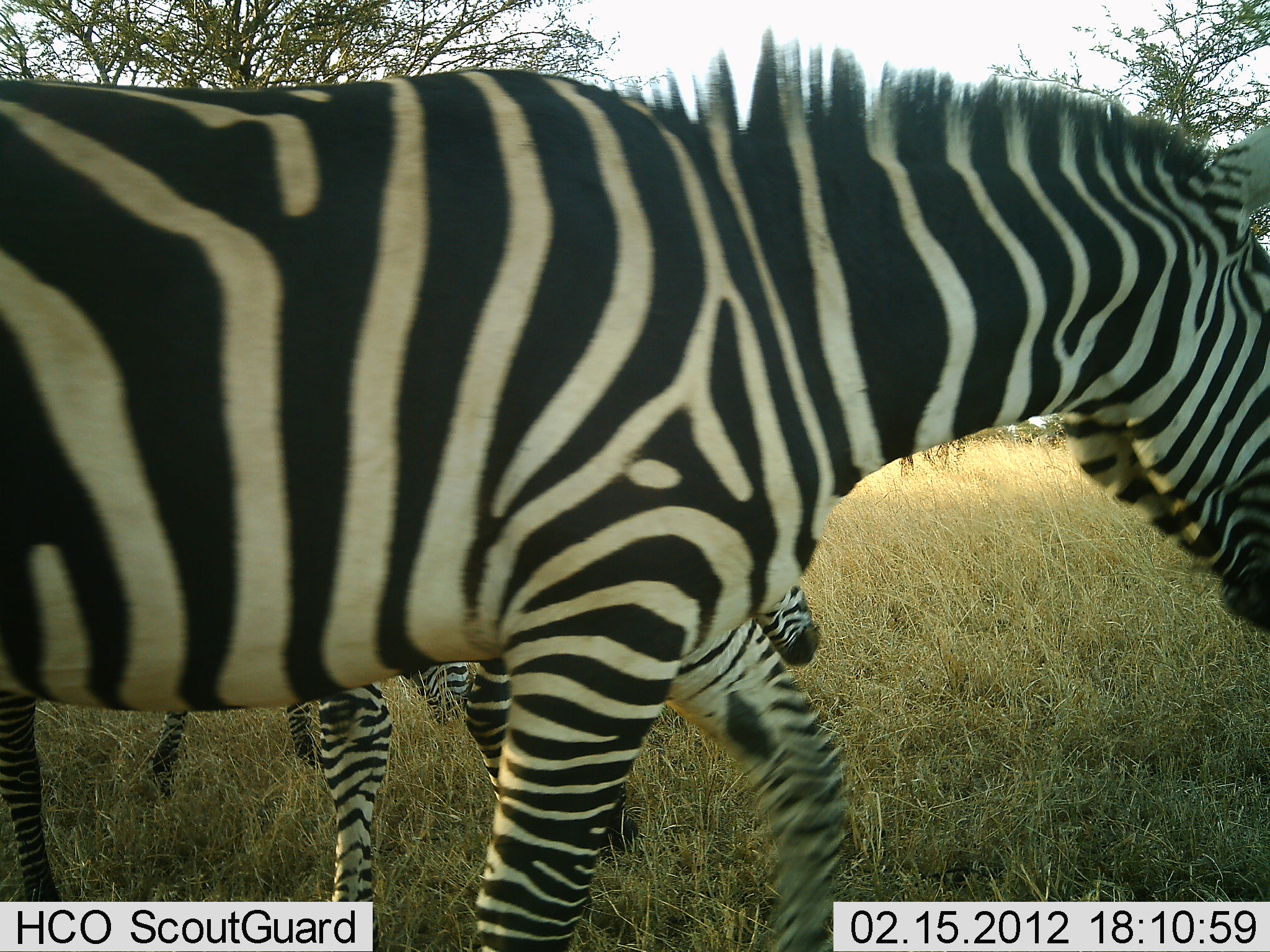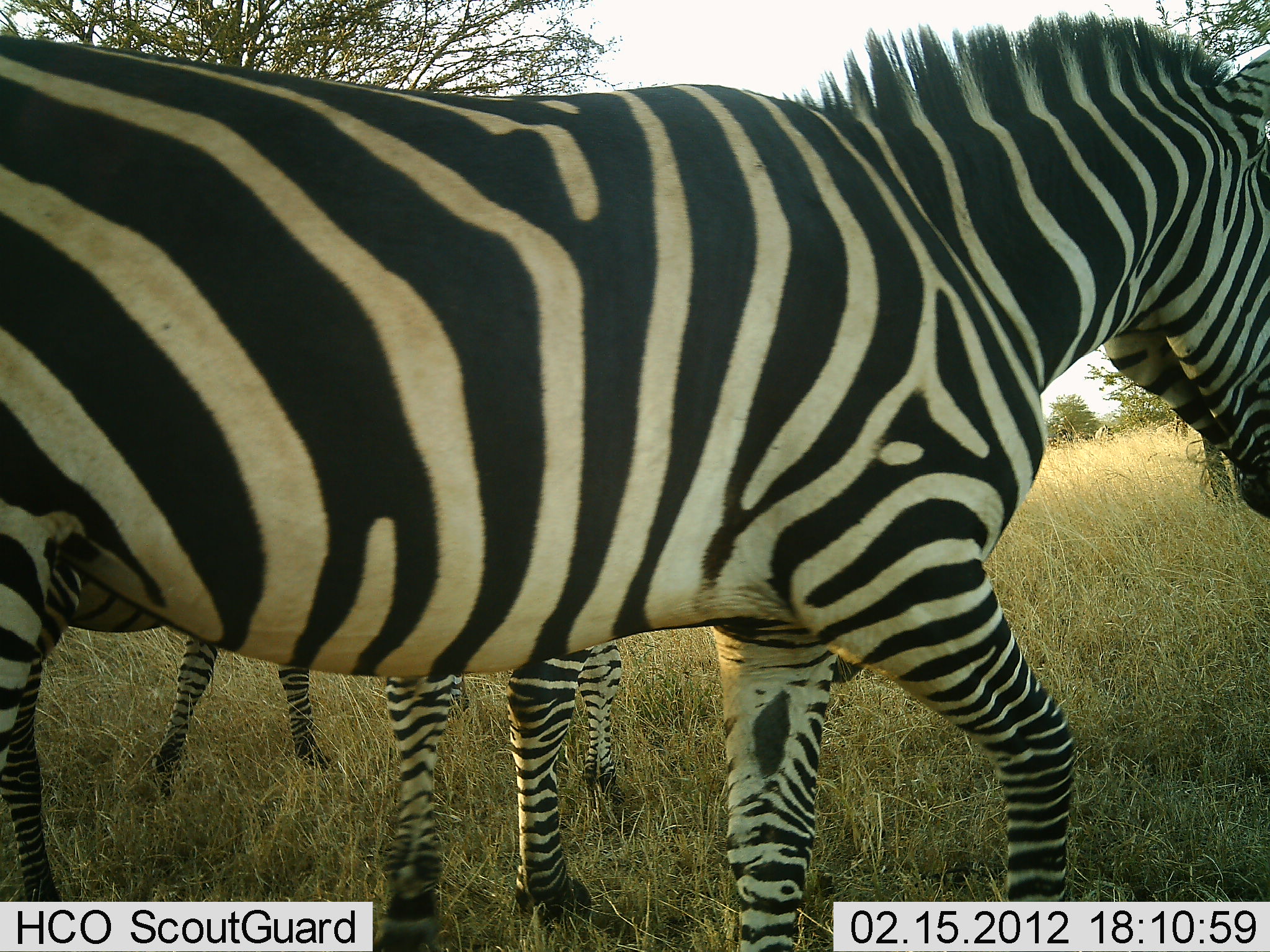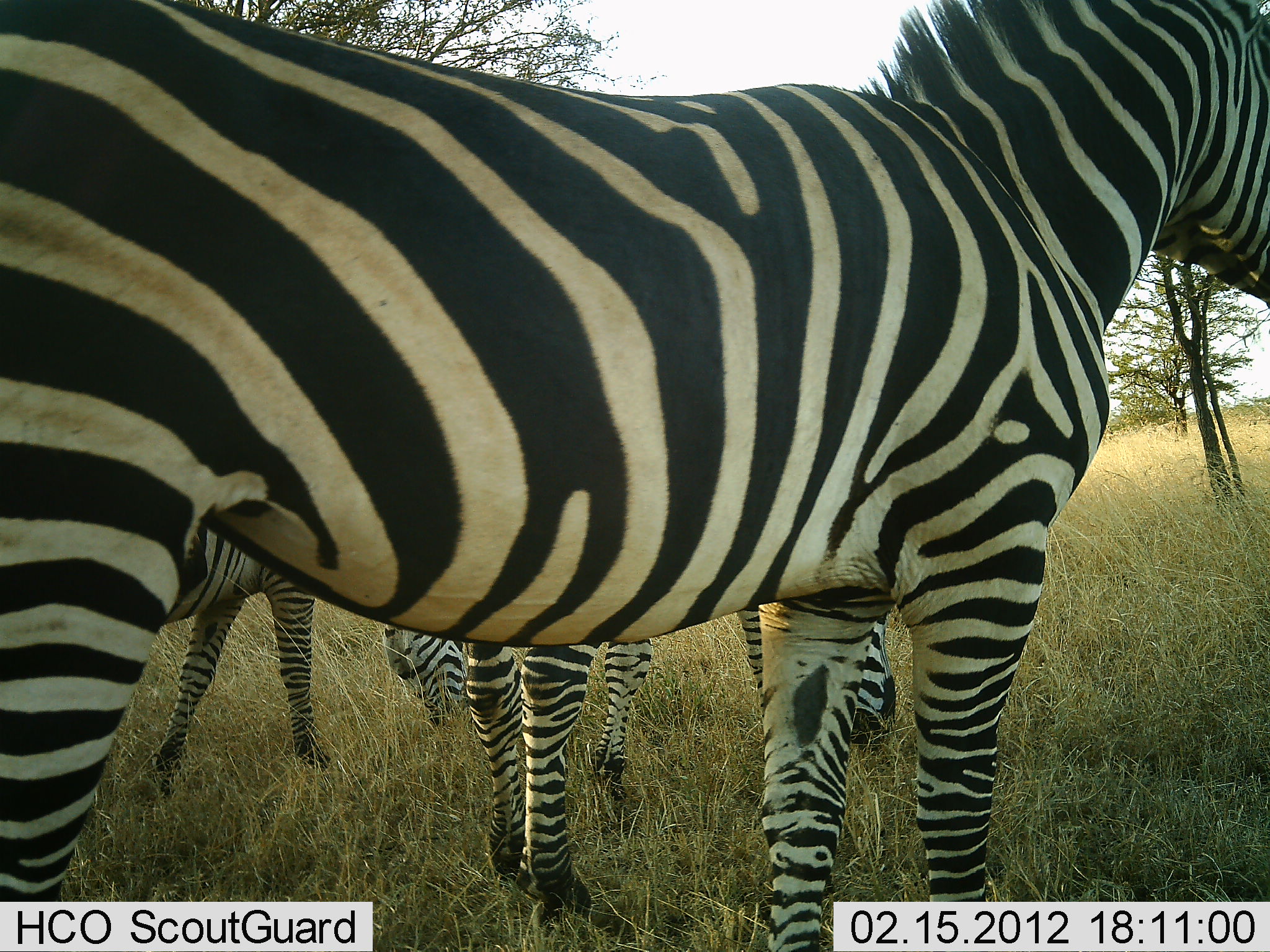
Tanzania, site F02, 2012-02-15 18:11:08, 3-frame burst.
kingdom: Animalia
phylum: Chordata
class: Mammalia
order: Perissodactyla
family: Equidae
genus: Equus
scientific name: Equus quagga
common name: plains zebra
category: zebra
Zebra (plains zebra) (Equus quagga), count 3. Behavior (volunteer vote fractions): standing 52%, resting 0%, moving 84%, interacting 0%. Young present (vote fraction): 19%. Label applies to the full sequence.